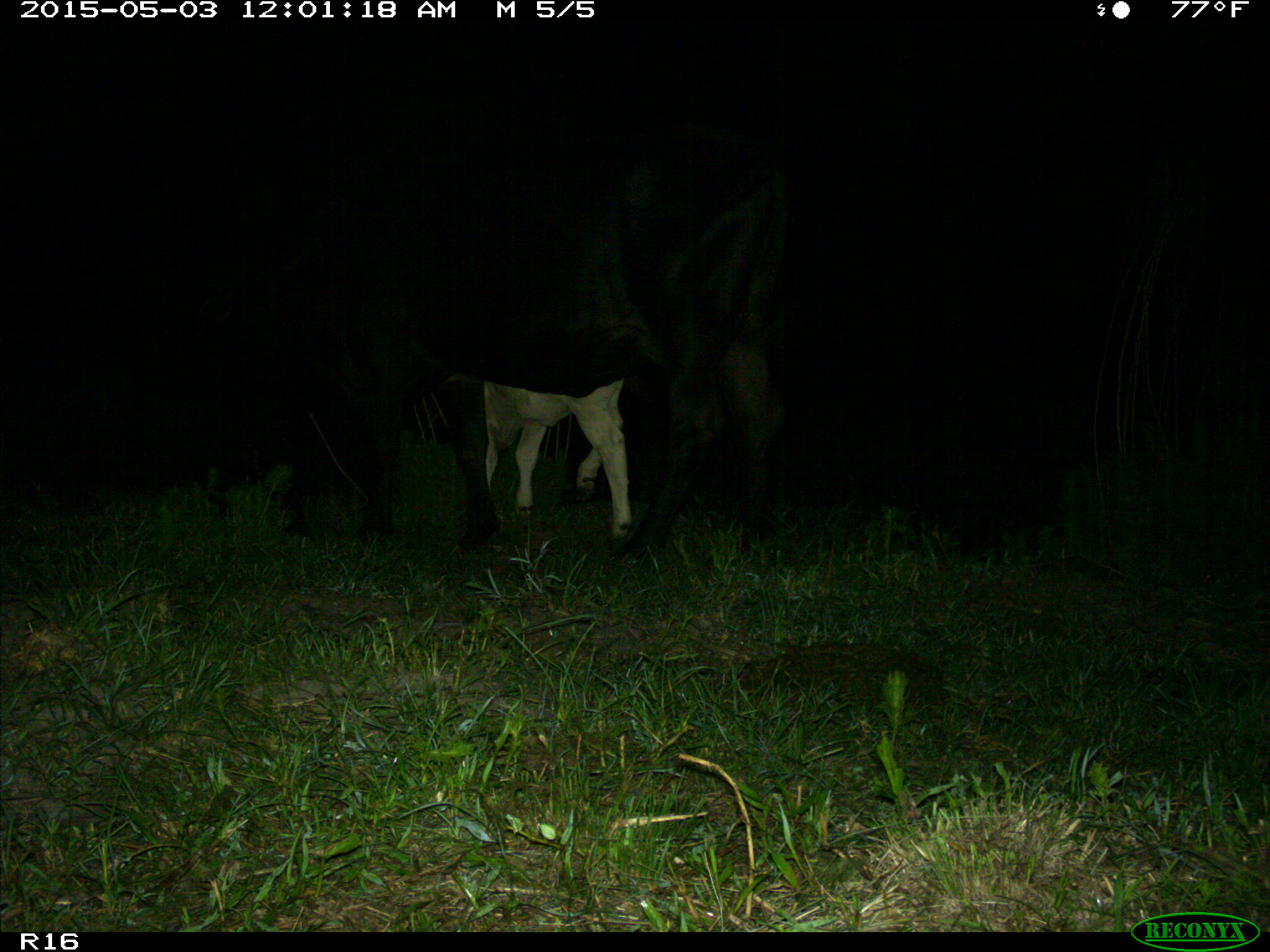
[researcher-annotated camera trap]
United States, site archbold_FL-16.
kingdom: Animalia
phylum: Chordata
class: Mammalia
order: Artiodactyla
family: Bovidae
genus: Bos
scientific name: Bos taurus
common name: domestic cow